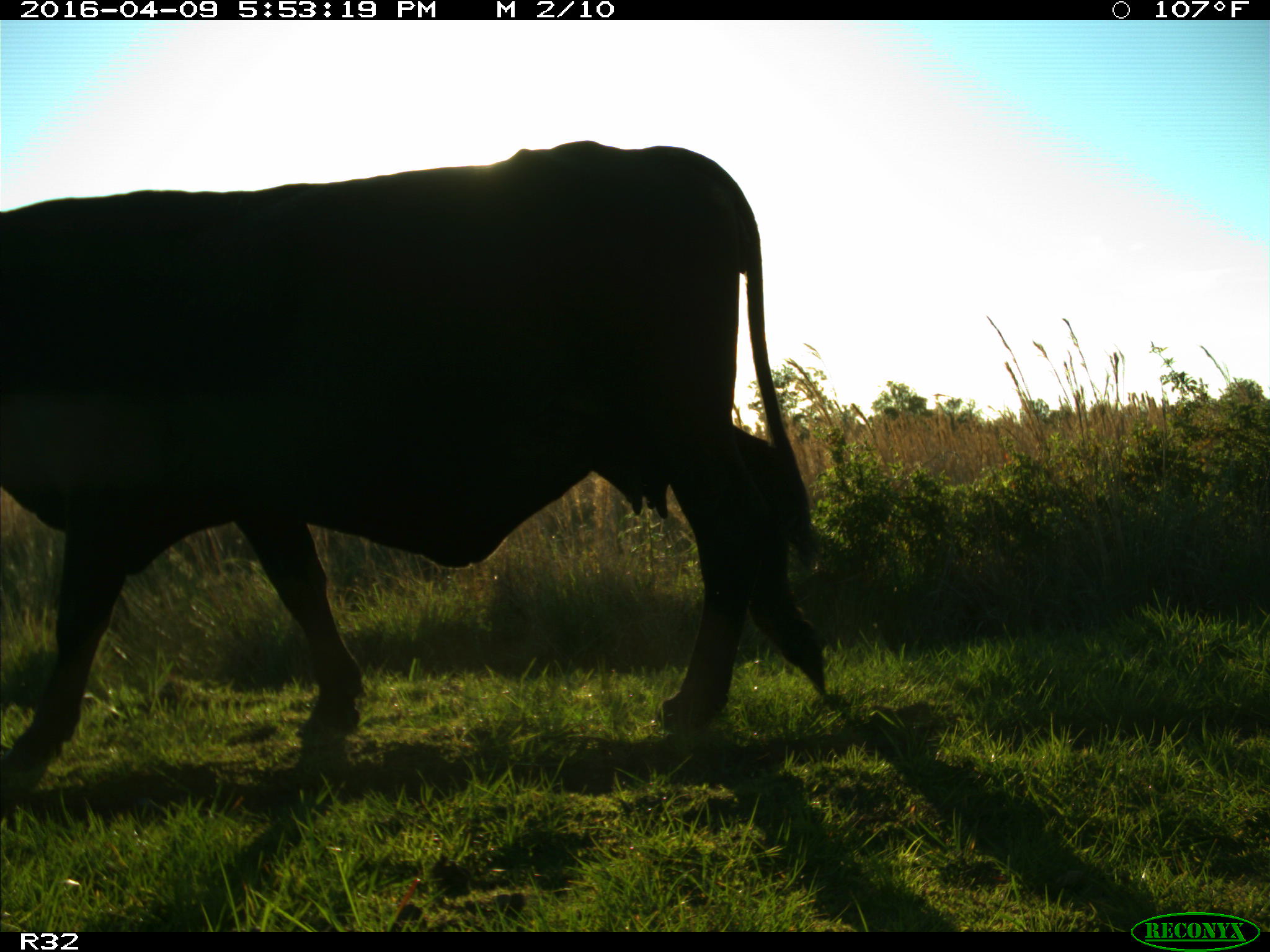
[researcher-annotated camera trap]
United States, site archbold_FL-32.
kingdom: Animalia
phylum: Chordata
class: Mammalia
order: Artiodactyla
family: Bovidae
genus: Bos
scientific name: Bos taurus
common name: domestic cow